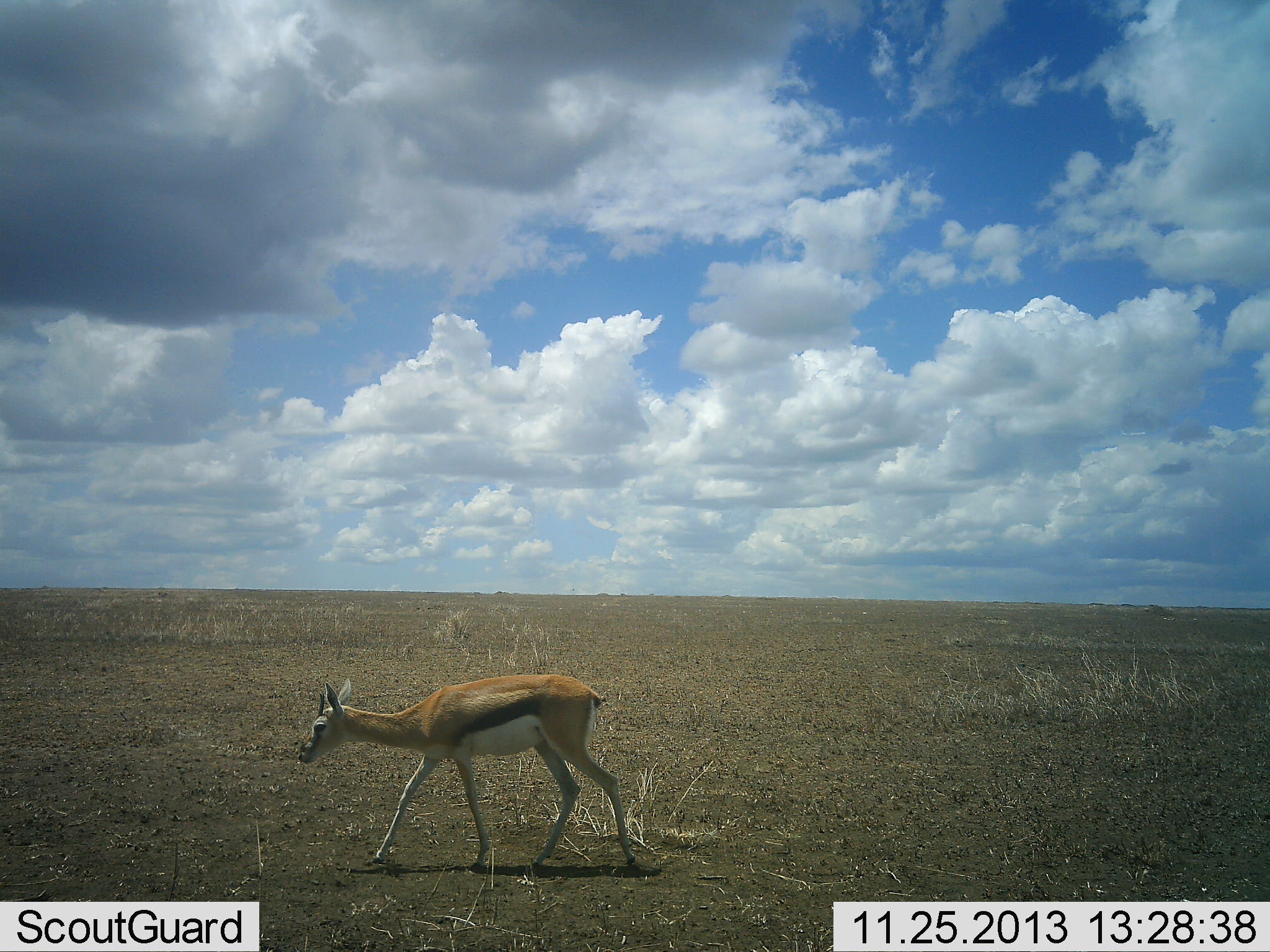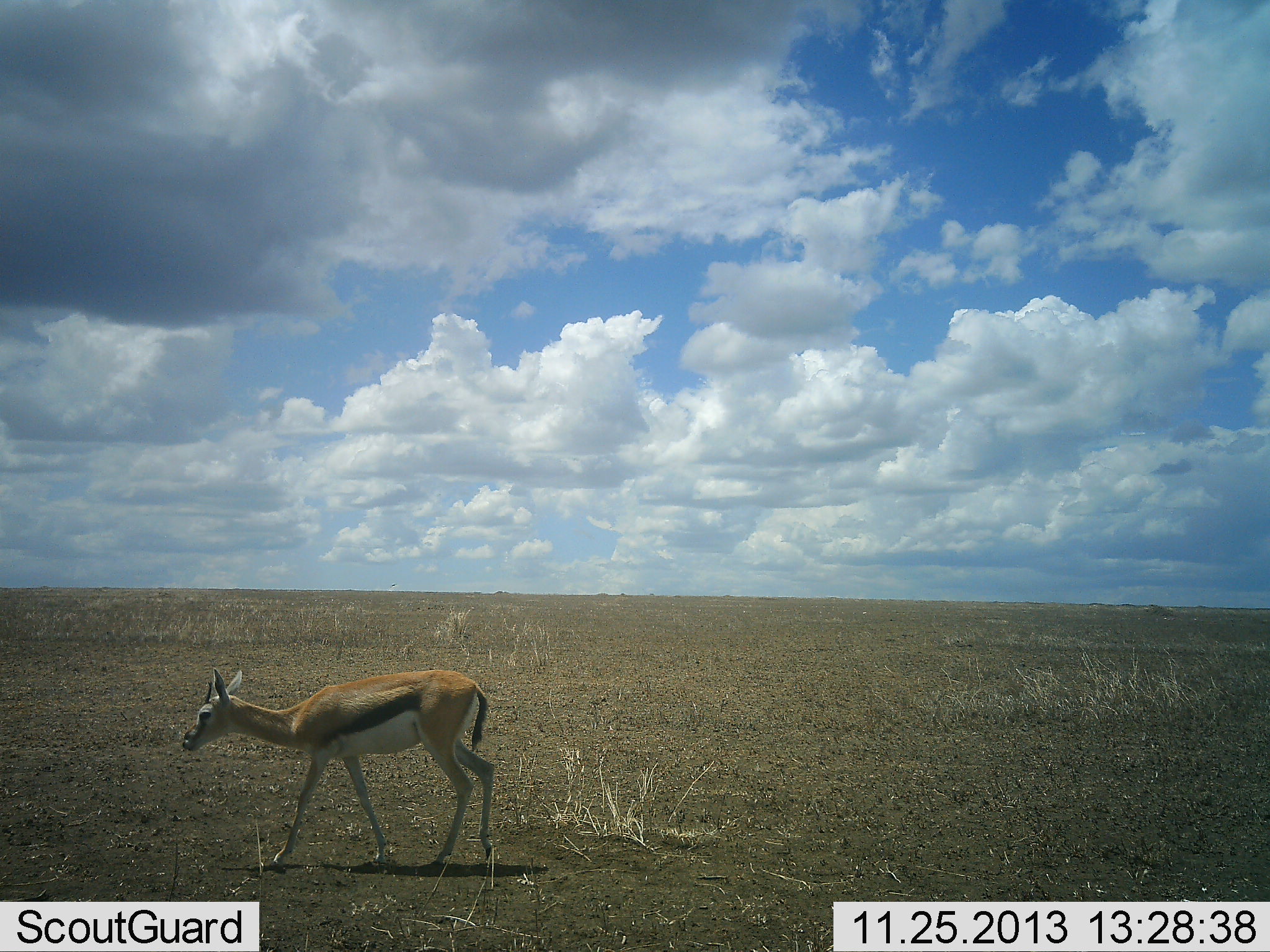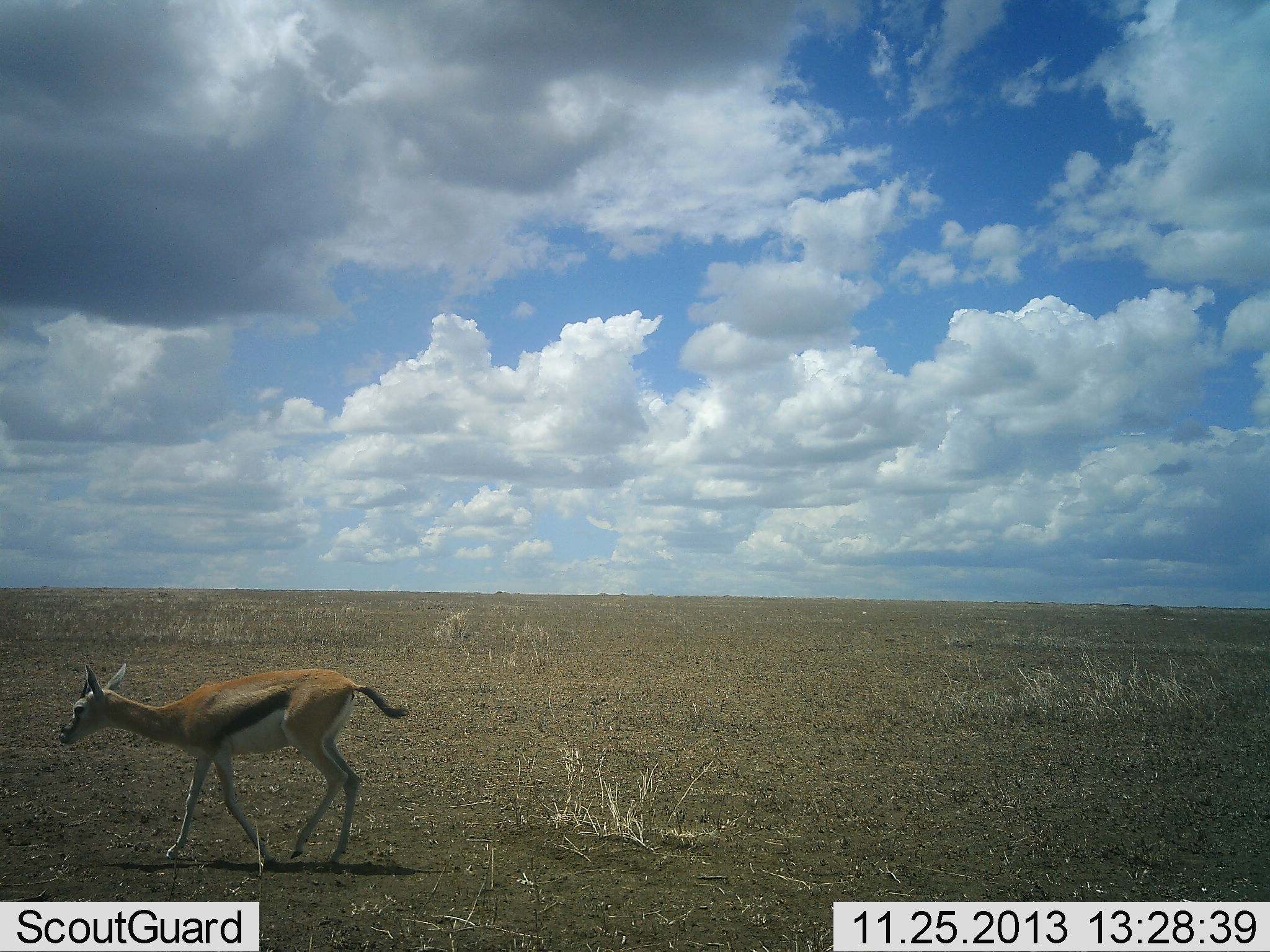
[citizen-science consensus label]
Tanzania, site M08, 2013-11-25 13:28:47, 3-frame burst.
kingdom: Animalia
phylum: Chordata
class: Mammalia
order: Artiodactyla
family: Bovidae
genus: Eudorcas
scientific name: Eudorcas thomsonii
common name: thomson's gazelle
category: gazellethomsons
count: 1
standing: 10%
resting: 0%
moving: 90%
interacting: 0%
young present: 0%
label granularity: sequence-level